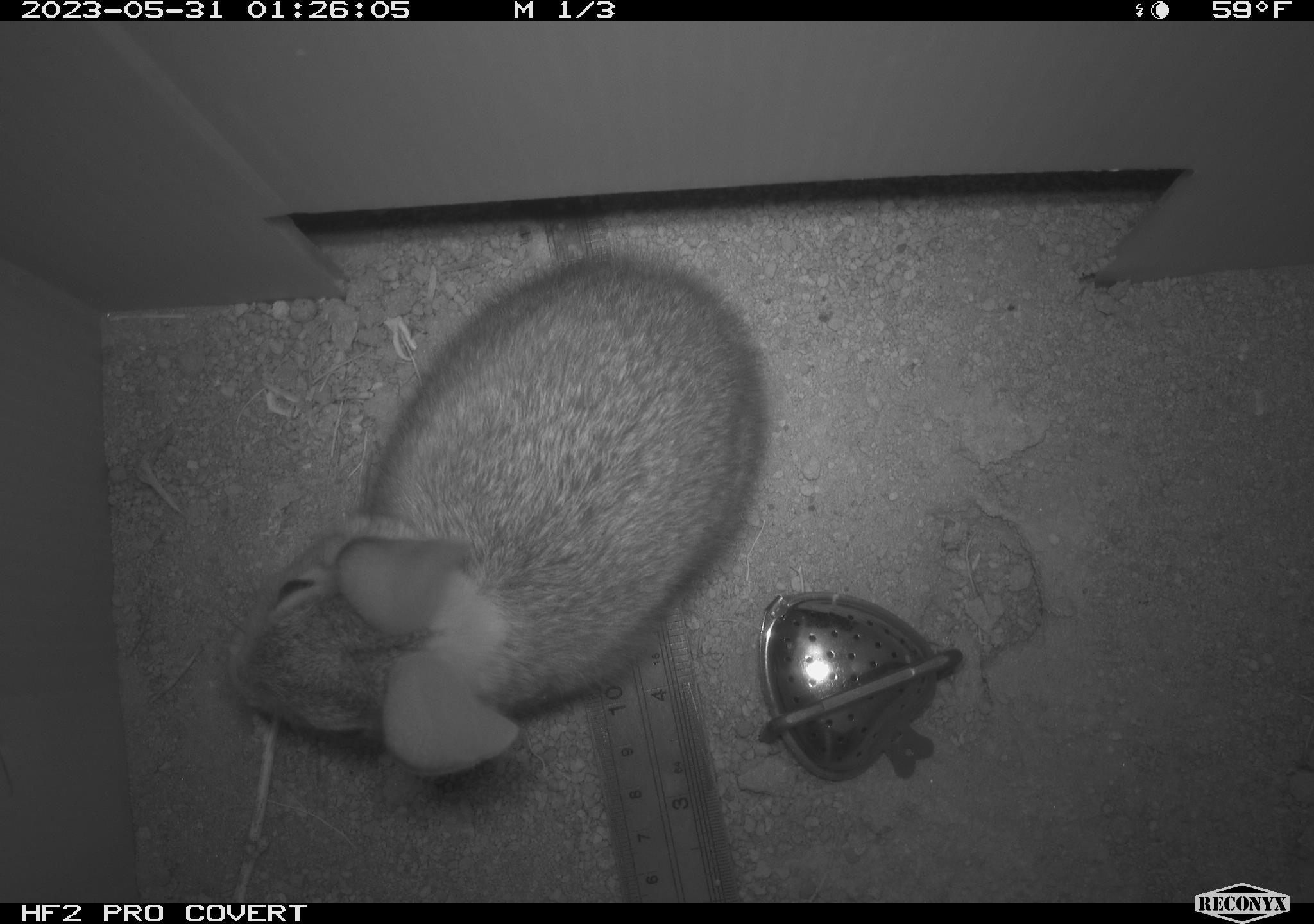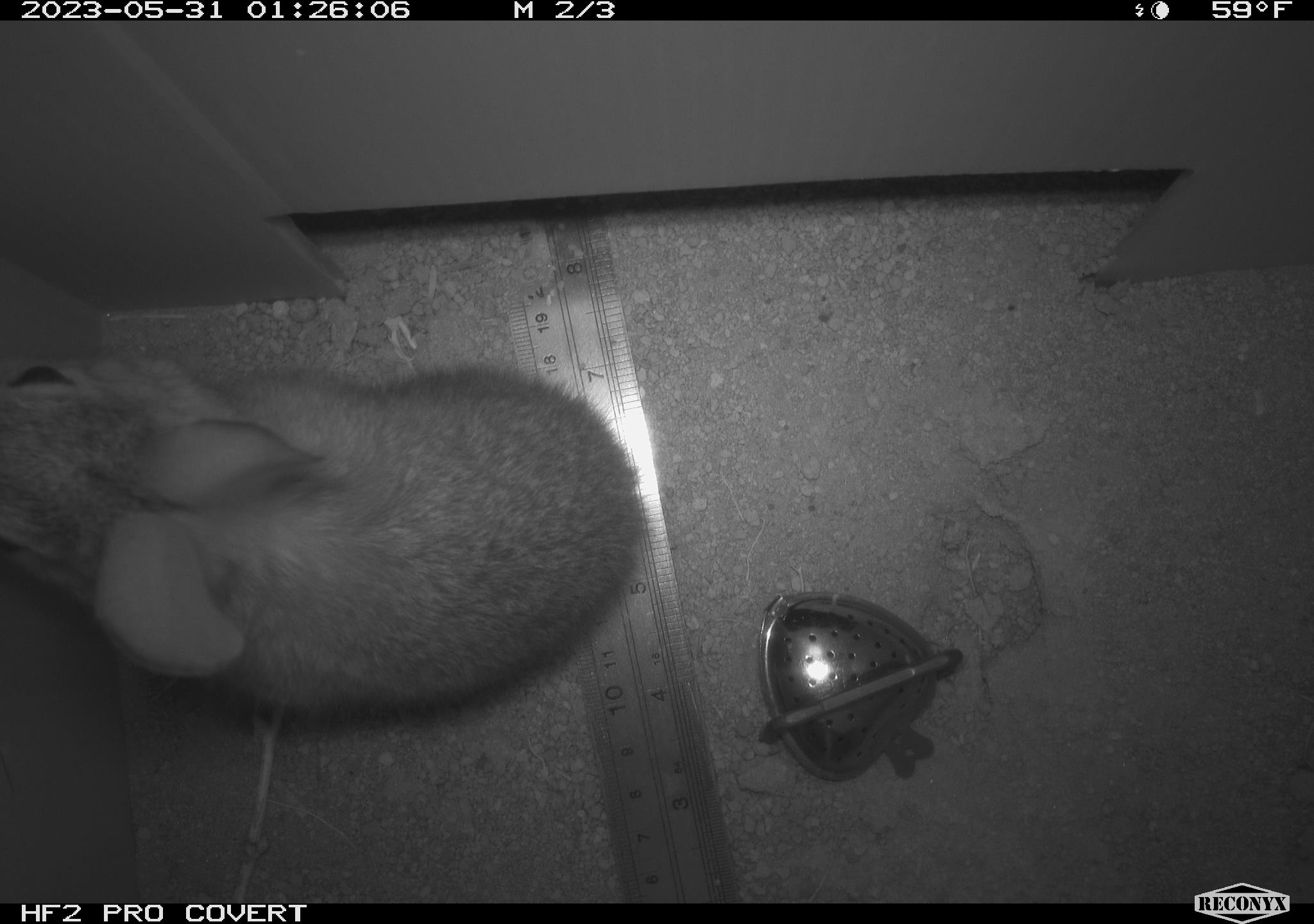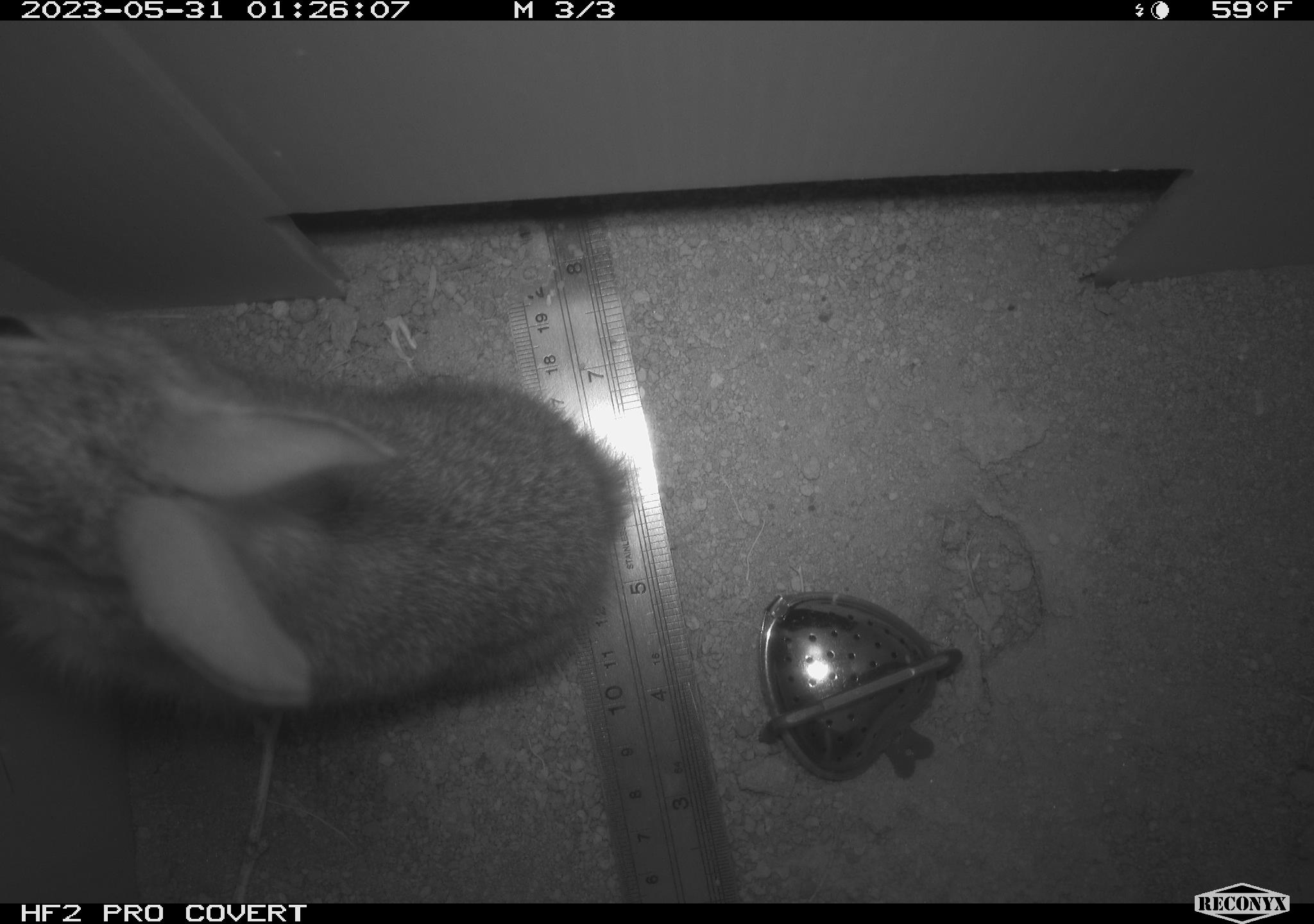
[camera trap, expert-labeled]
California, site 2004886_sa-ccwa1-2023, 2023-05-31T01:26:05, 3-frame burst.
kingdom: Animalia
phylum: Chordata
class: Mammalia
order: Lagomorpha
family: Leporidae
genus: Sylvilagus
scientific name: Sylvilagus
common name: cottontail rabbits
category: sylvilagus species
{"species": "sylvilagus species (cottontail rabbits) (Sylvilagus)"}